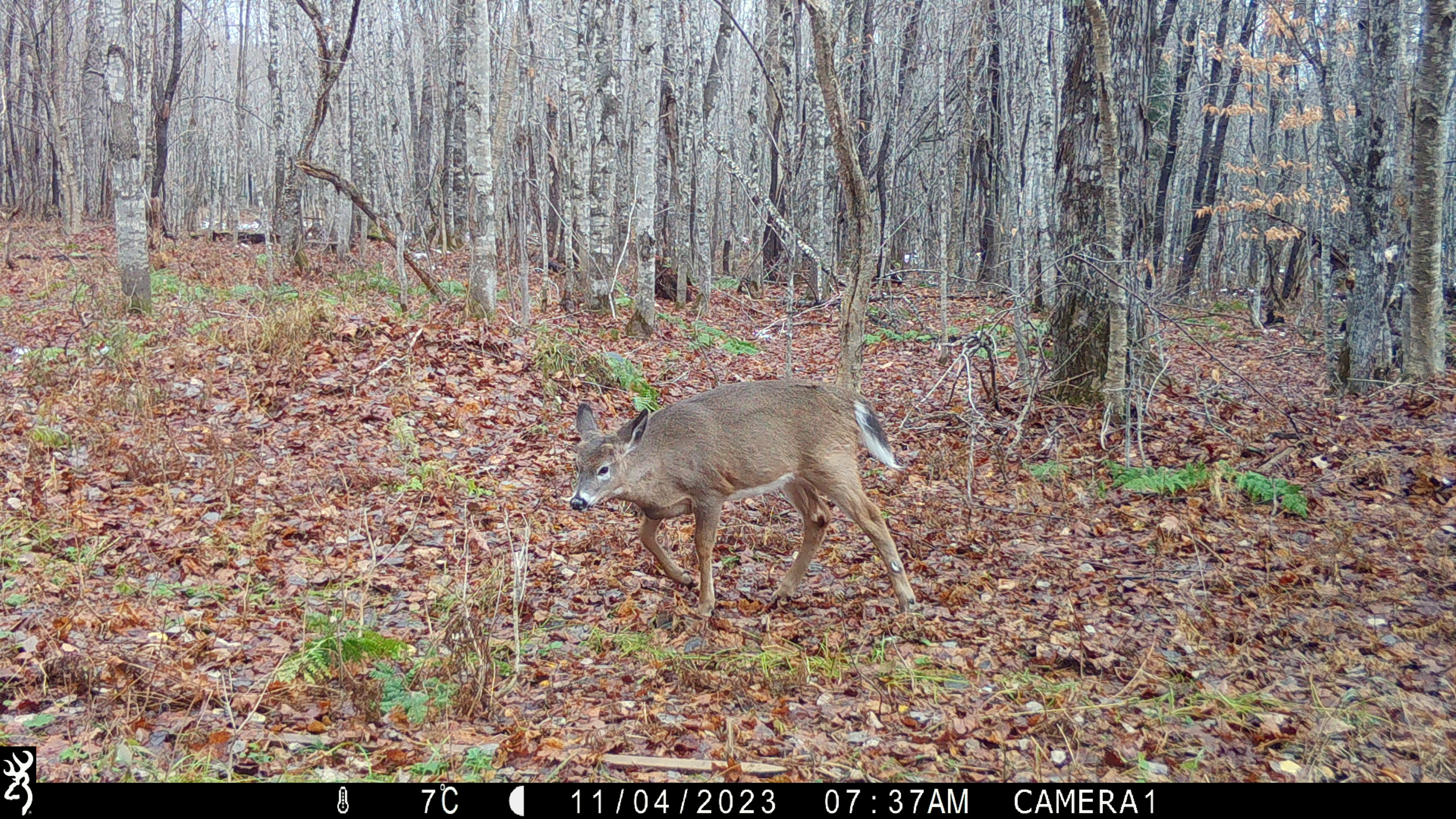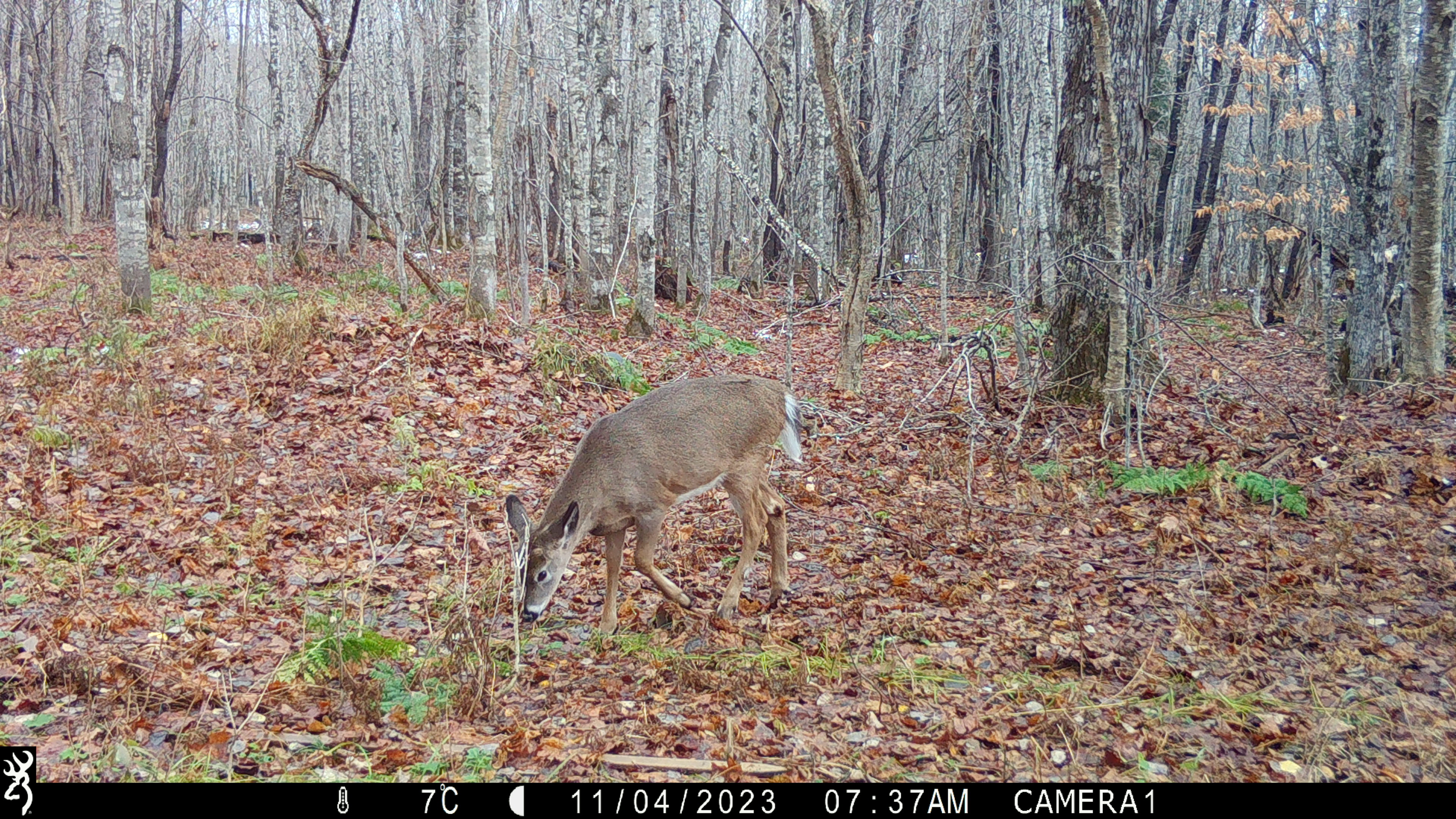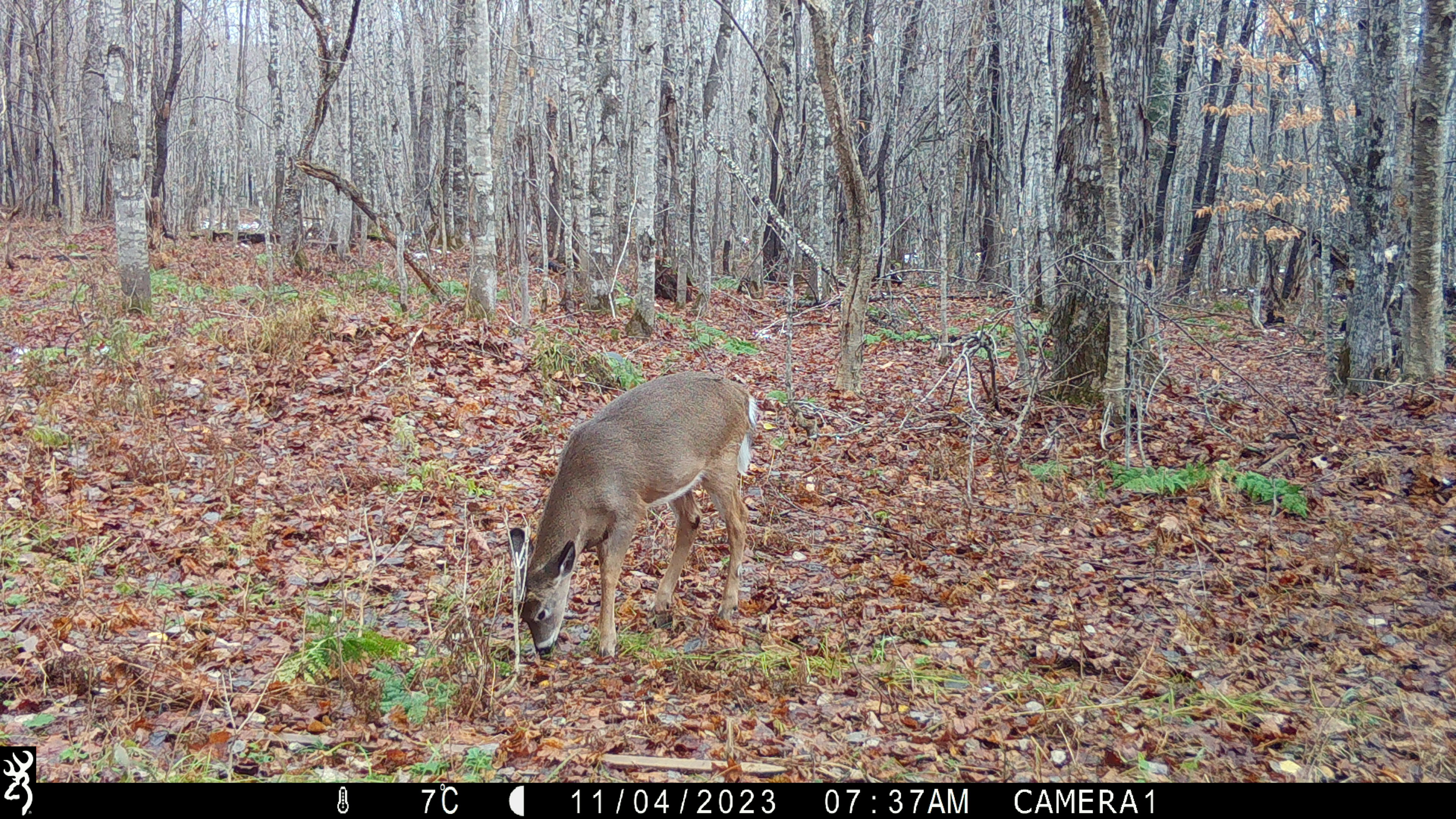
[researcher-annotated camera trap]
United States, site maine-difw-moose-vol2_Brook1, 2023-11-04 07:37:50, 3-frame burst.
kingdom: Animalia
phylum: Chordata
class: Mammalia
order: Artiodactyla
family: Cervidae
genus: Odocoileus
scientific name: Odocoileus virginianus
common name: white-tailed deer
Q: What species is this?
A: White-tailed deer (Odocoileus virginianus).